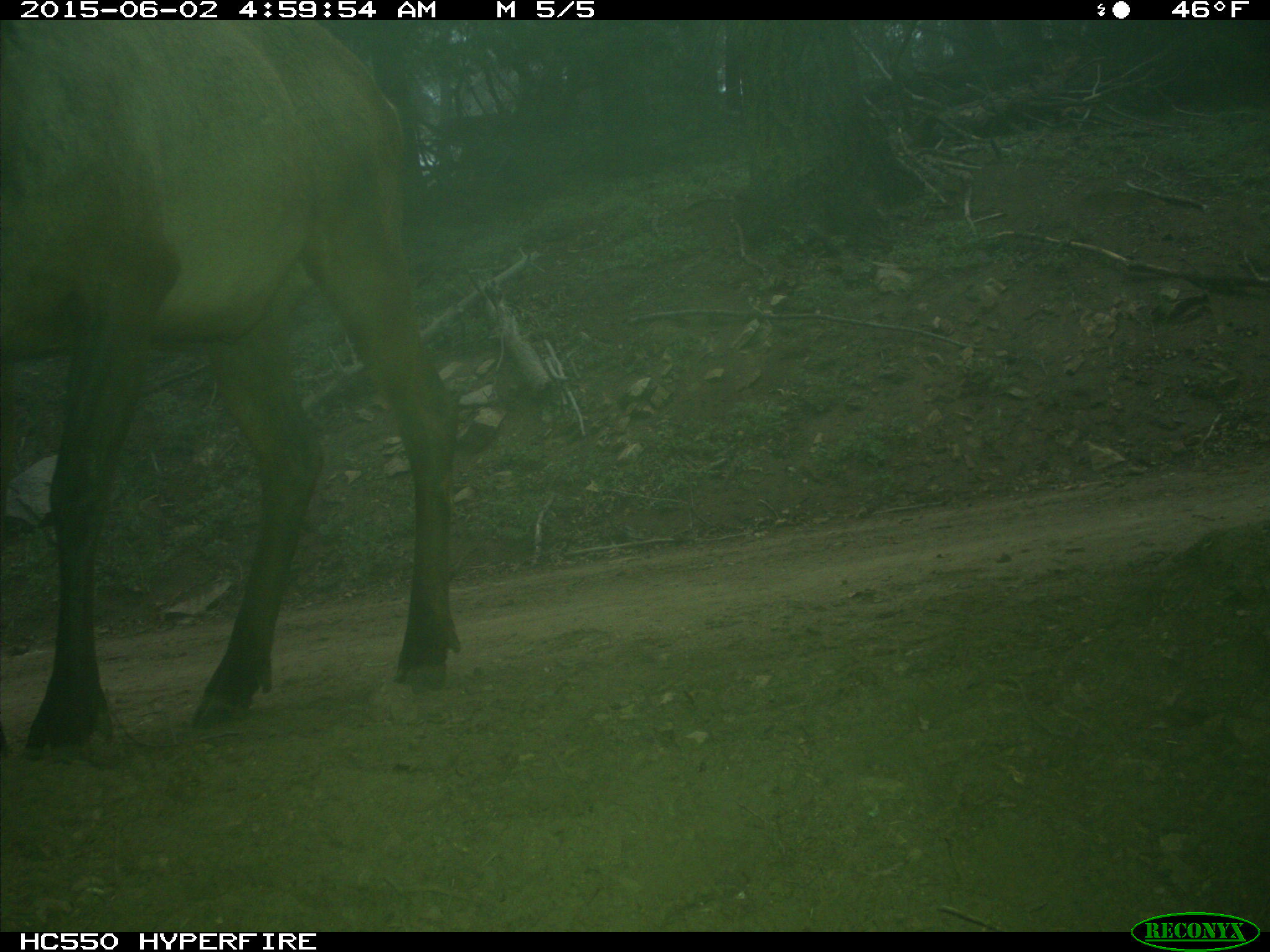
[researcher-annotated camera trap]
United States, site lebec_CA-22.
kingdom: Animalia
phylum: Chordata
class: Mammalia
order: Artiodactyla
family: Cervidae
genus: Cervus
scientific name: Cervus canadensis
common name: elk